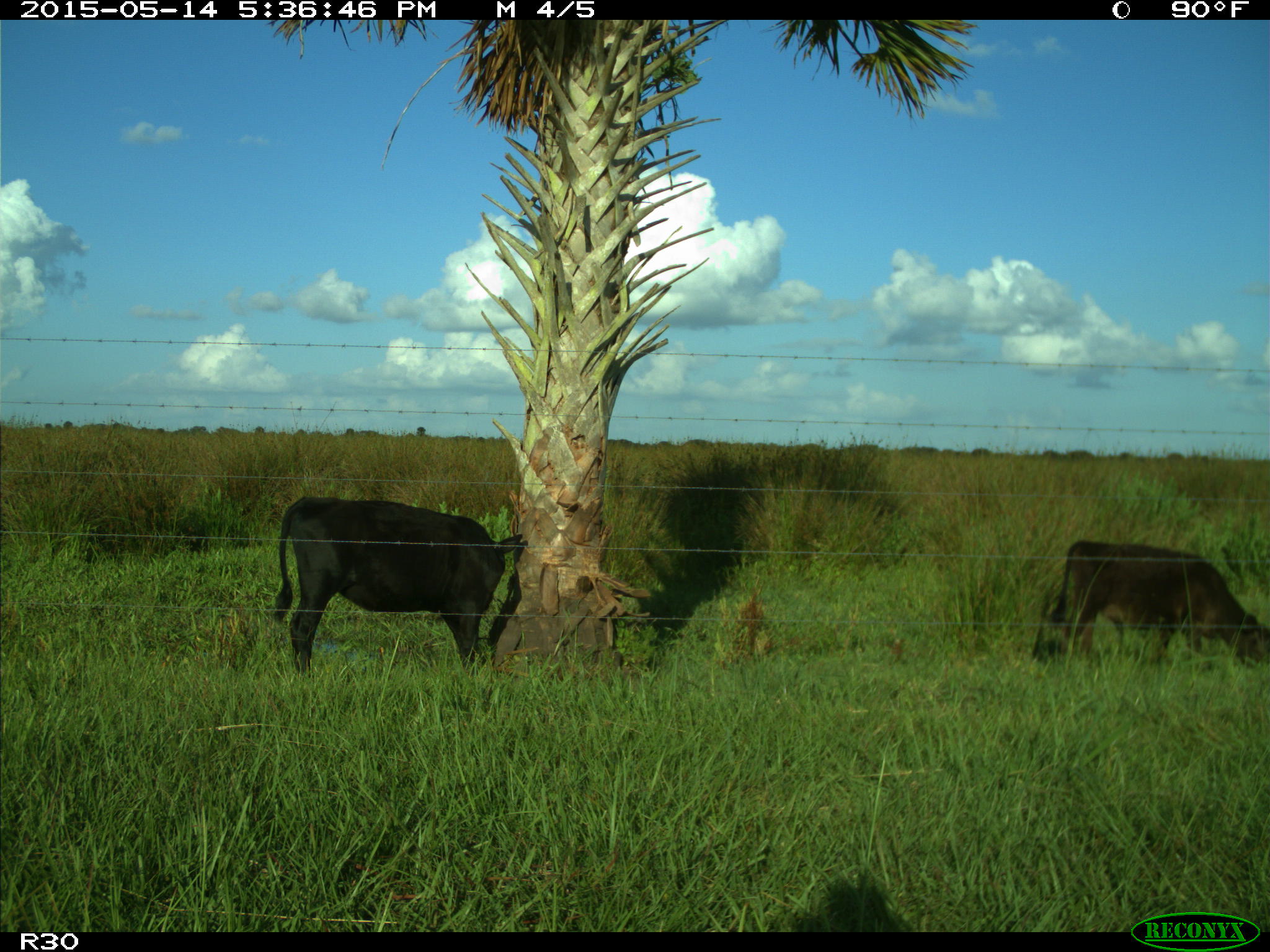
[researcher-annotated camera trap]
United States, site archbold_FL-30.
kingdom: Animalia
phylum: Chordata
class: Mammalia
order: Artiodactyla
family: Bovidae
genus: Bos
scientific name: Bos taurus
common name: domestic cow